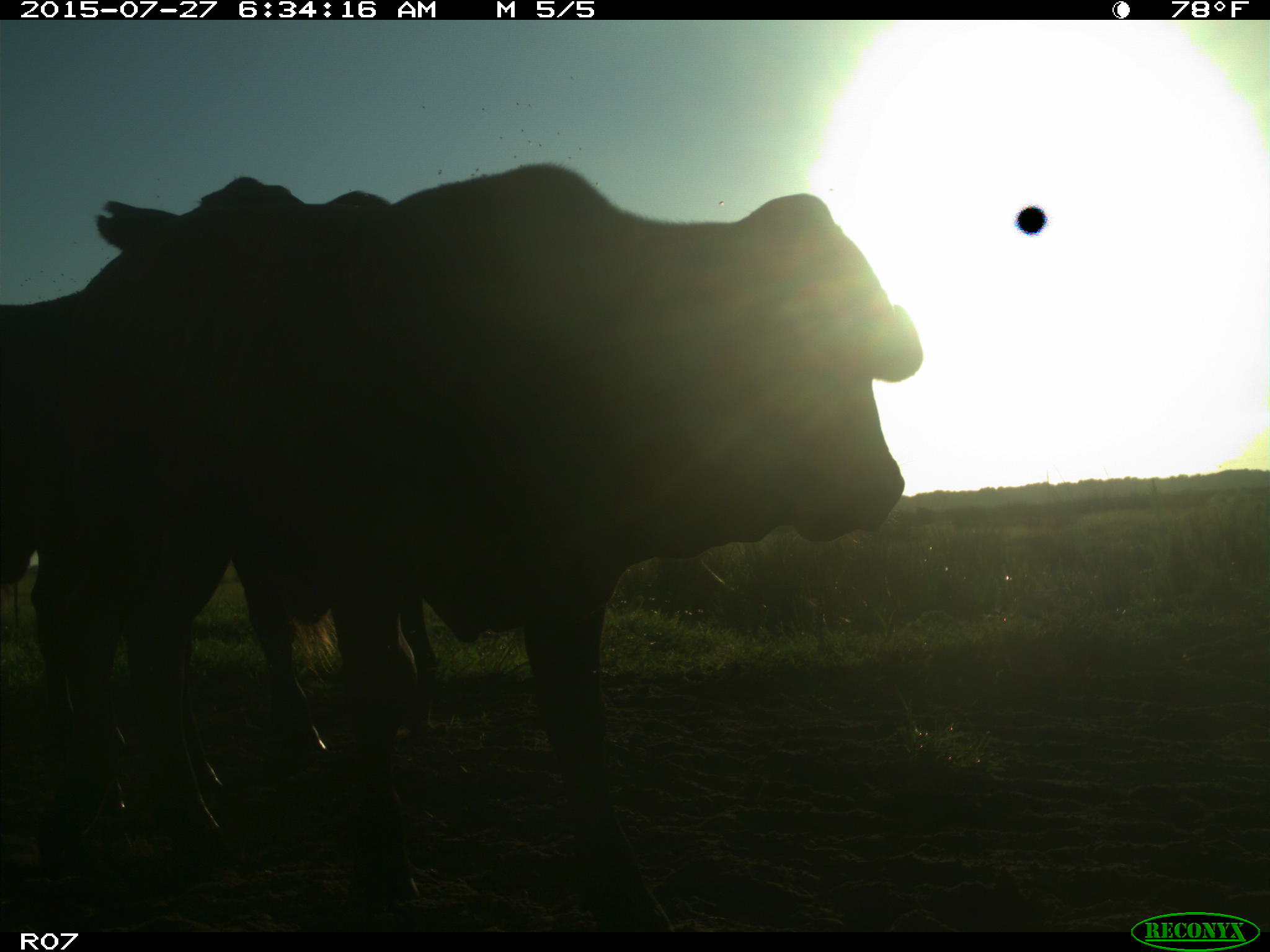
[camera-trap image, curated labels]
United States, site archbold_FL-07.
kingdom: Animalia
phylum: Chordata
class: Mammalia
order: Artiodactyla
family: Bovidae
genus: Bos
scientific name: Bos taurus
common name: domestic cow